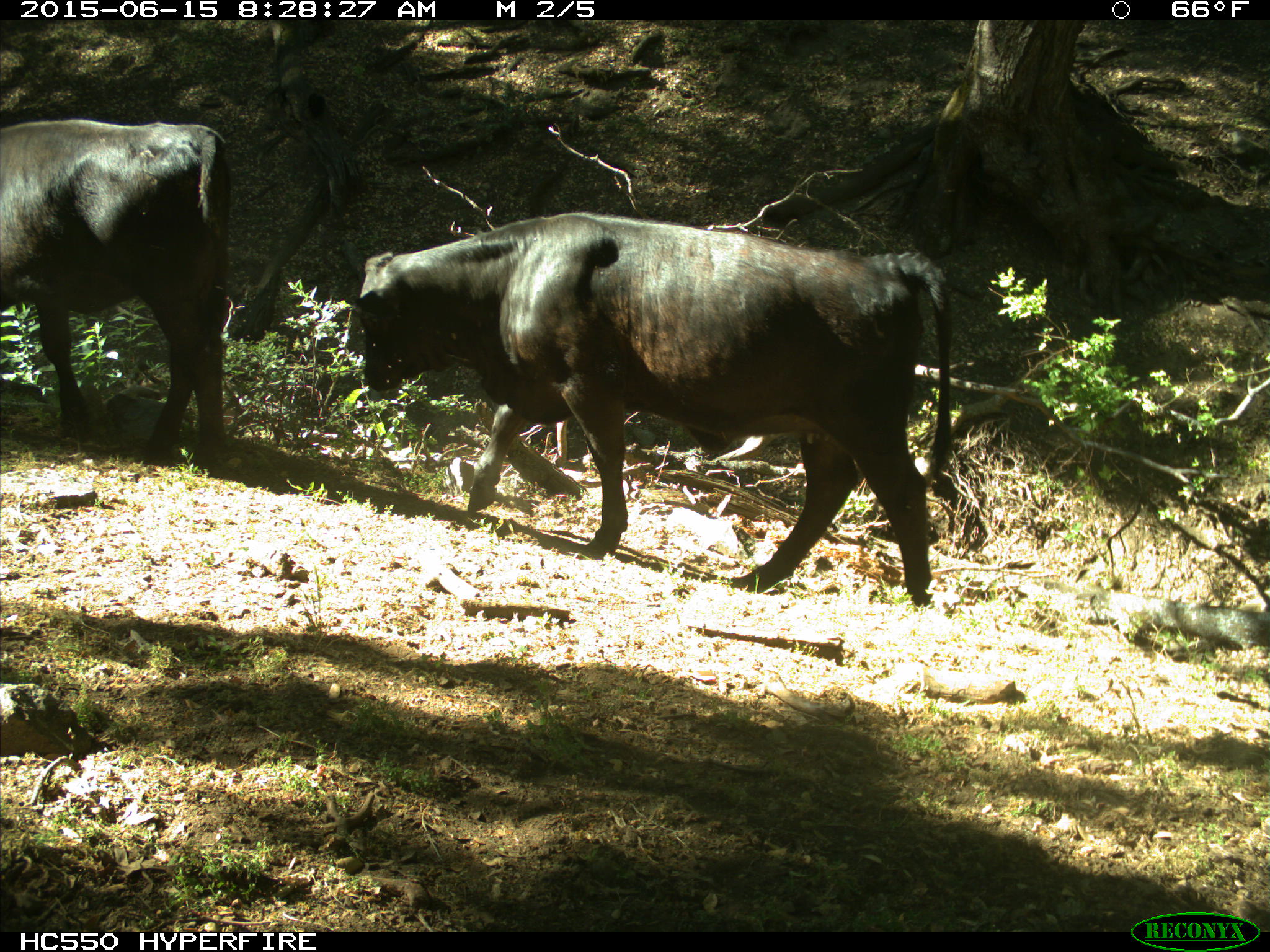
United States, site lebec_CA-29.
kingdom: Animalia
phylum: Chordata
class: Mammalia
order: Artiodactyla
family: Bovidae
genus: Bos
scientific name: Bos taurus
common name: domestic cow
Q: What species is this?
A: Bos taurus (domestic cow).